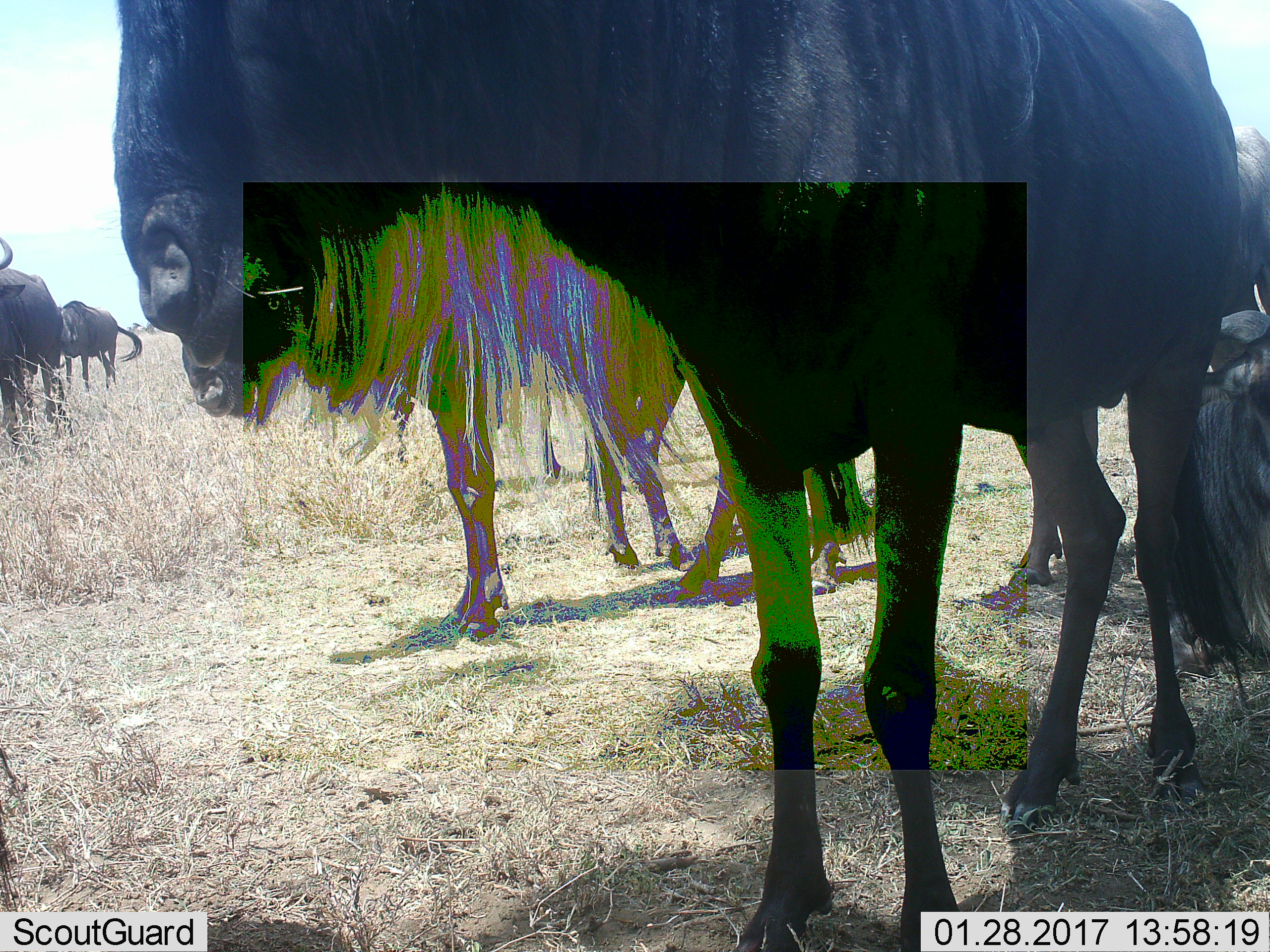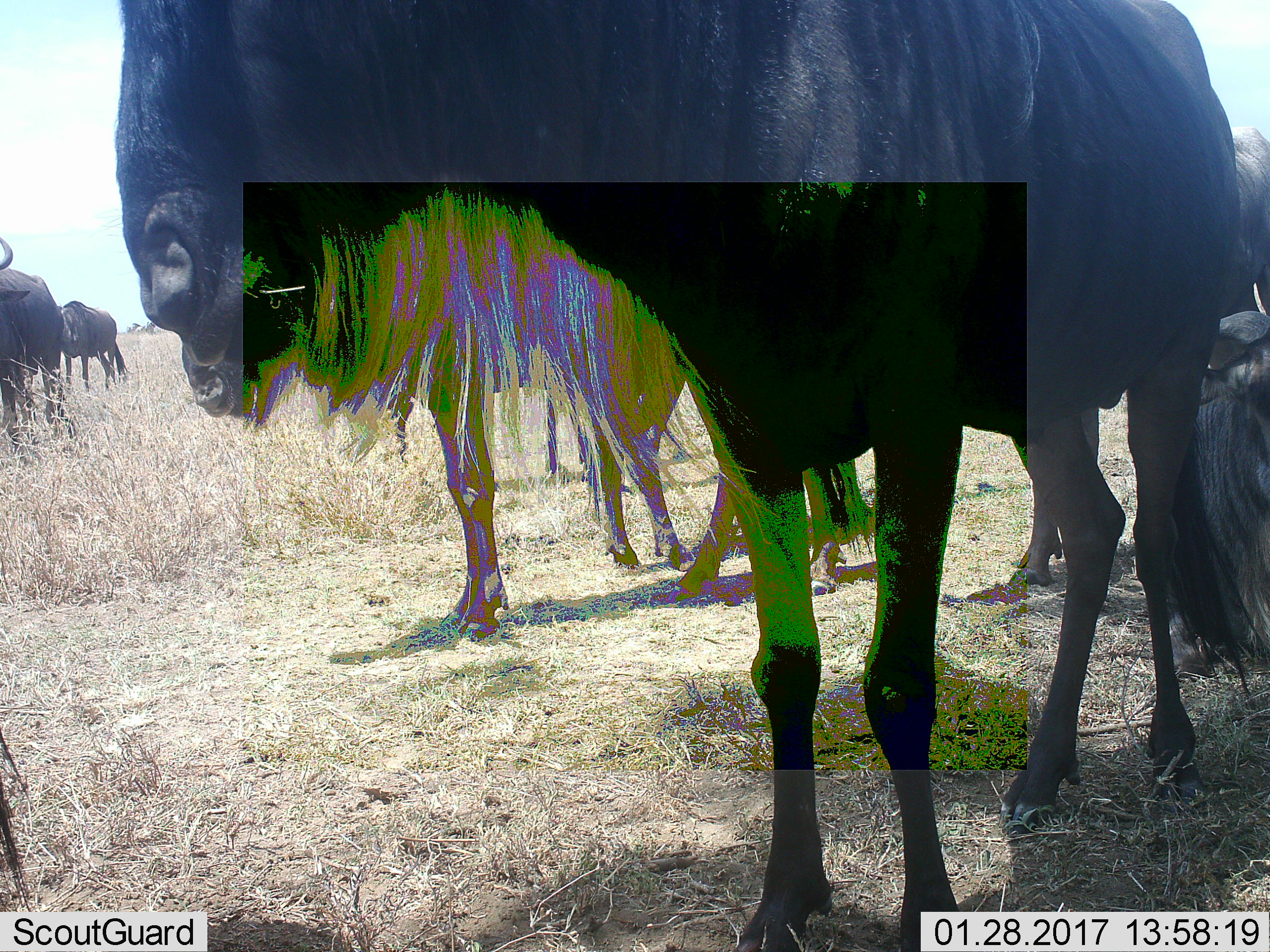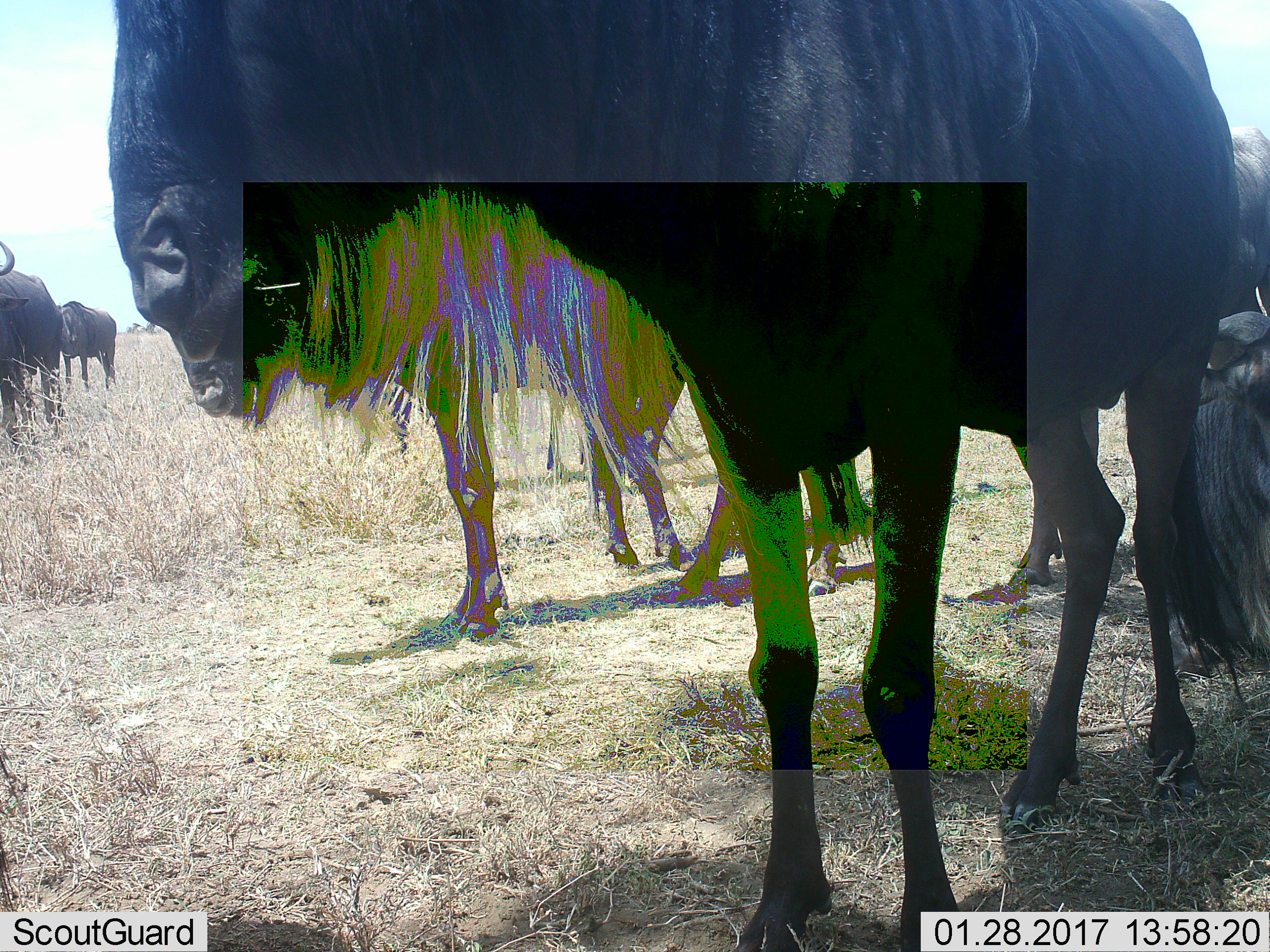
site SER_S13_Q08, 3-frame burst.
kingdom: Animalia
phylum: Chordata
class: Mammalia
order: Artiodactyla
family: Bovidae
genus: Connochaetes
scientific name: Connochaetes taurinus taurinus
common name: blue wildebeest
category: wildebeestblue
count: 6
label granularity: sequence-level